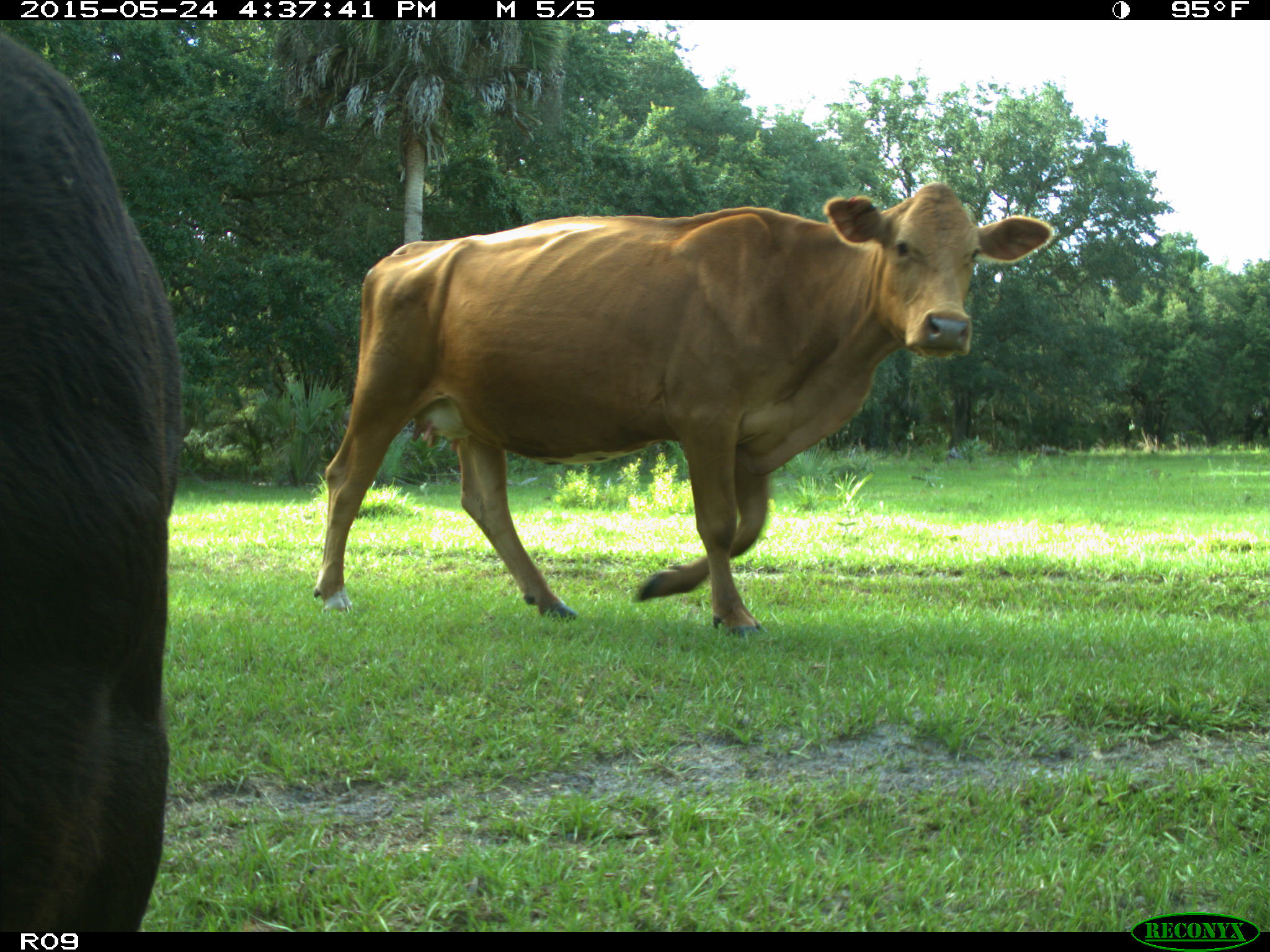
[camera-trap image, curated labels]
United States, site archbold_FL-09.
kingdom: Animalia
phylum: Chordata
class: Mammalia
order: Artiodactyla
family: Bovidae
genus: Bos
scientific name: Bos taurus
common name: domestic cow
Bos taurus (domestic cow).